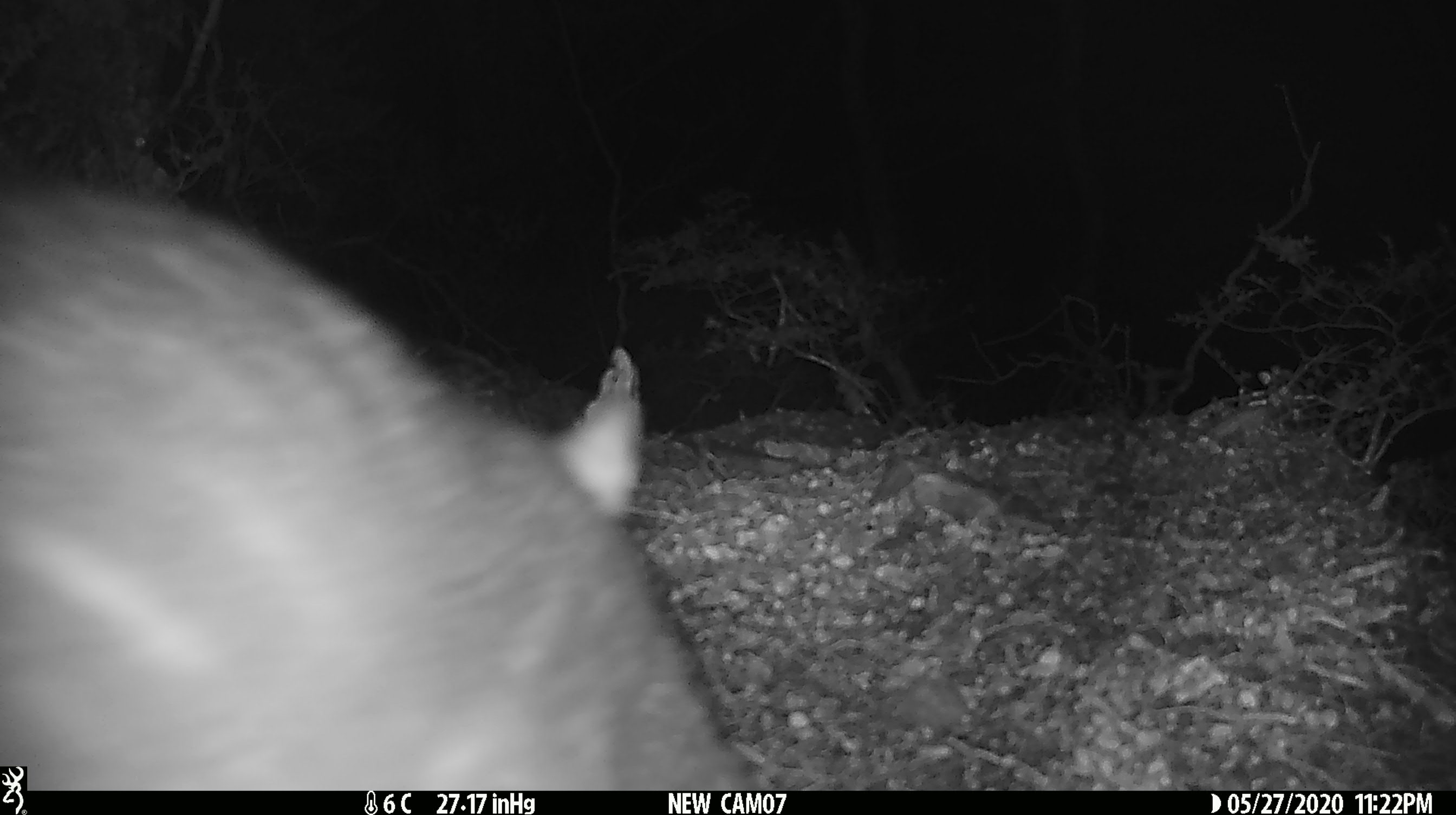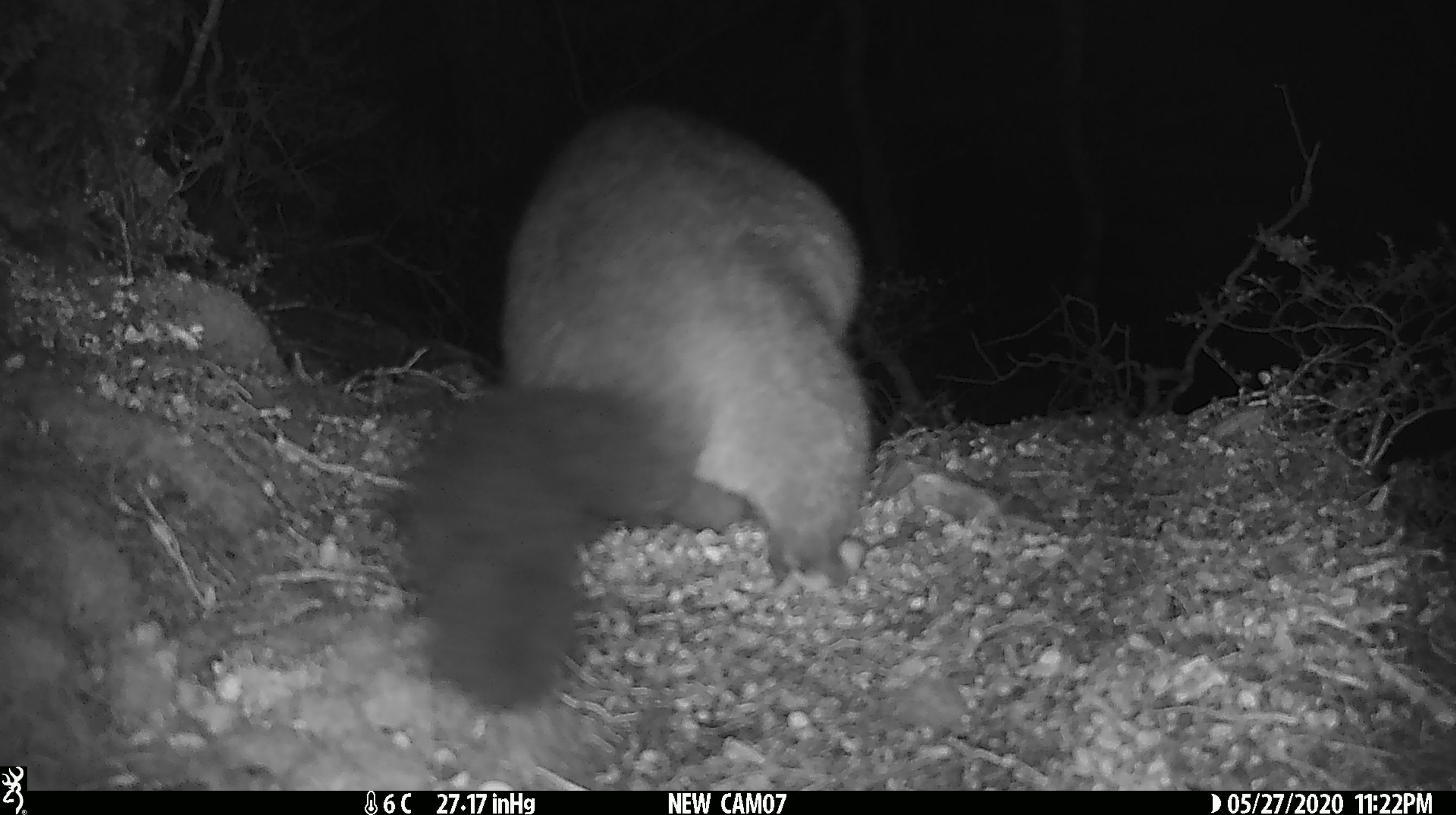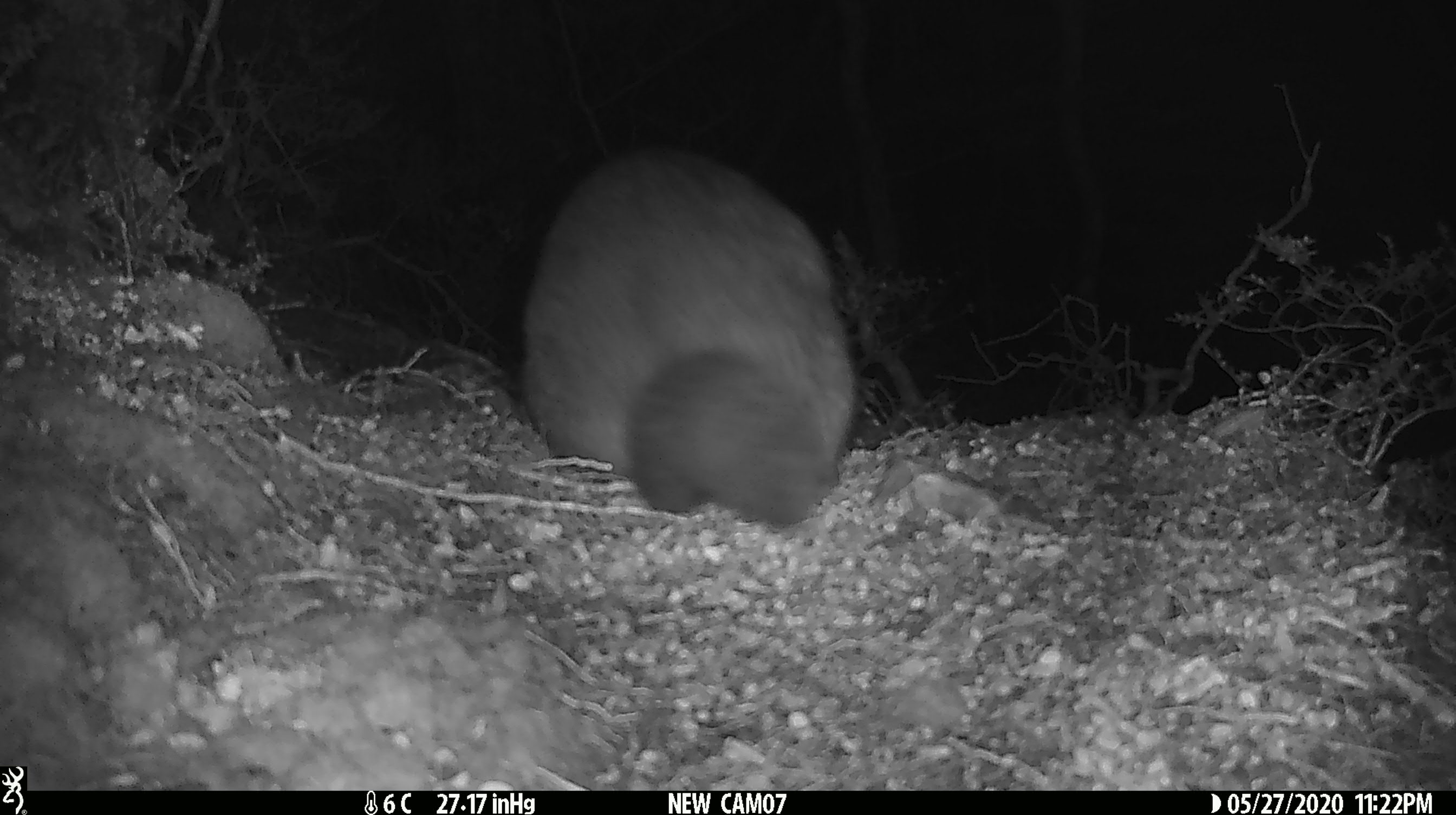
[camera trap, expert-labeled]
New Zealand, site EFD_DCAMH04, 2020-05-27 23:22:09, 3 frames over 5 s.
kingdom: Animalia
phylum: Chordata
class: Mammalia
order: Diprotodontia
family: Phalangeridae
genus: Trichosurus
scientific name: Trichosurus vulpecula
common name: common brushtail possum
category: possum